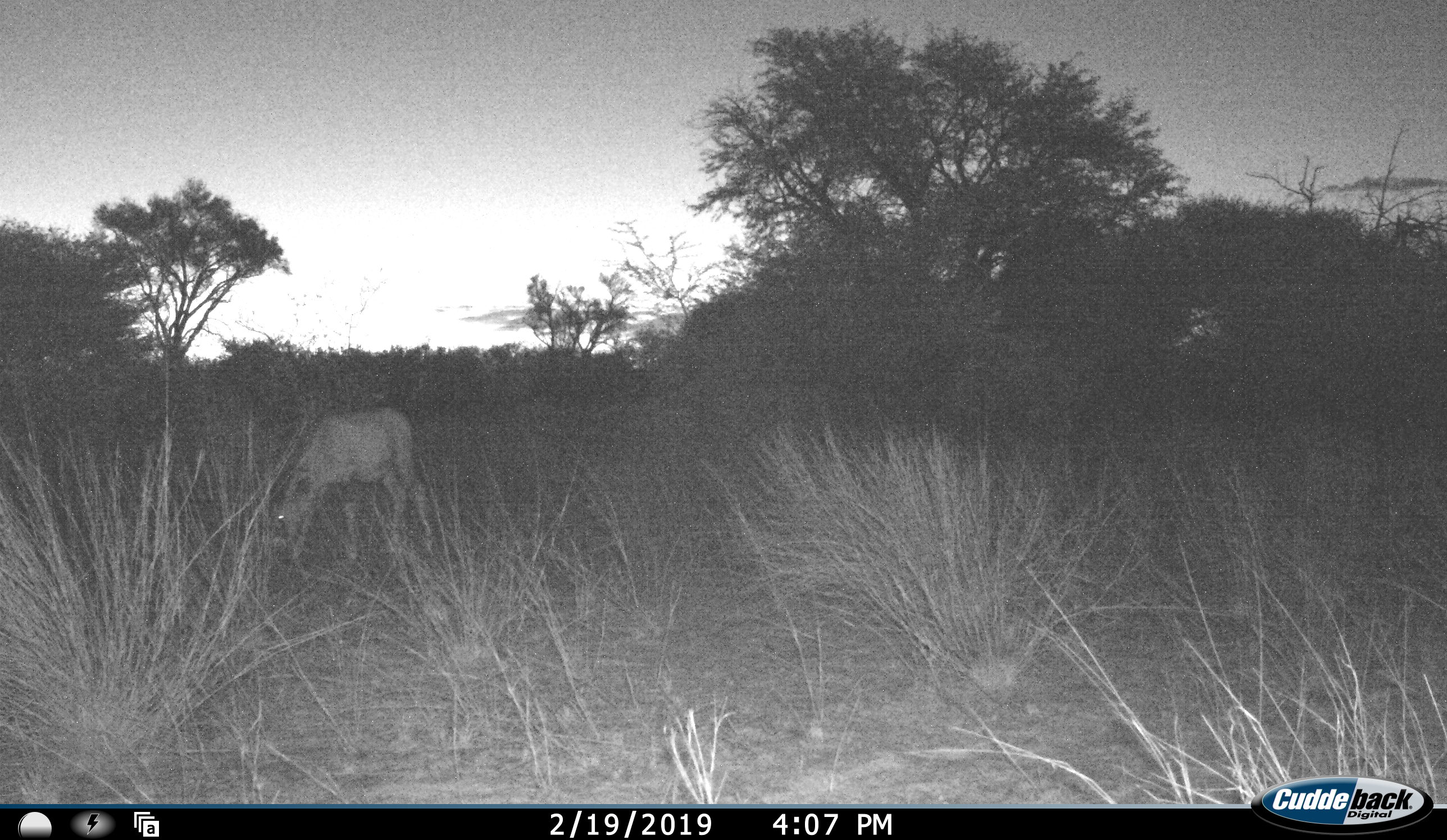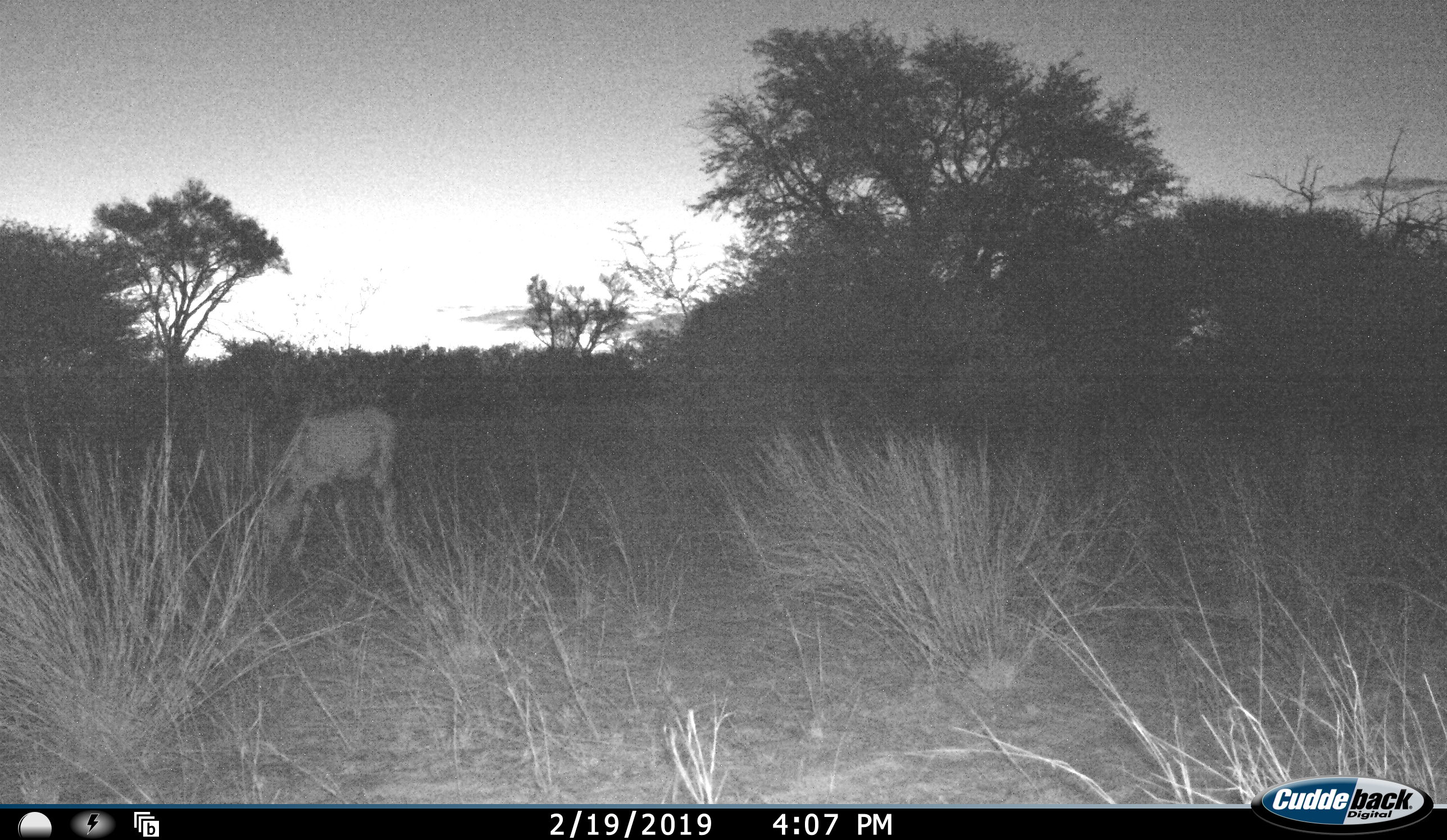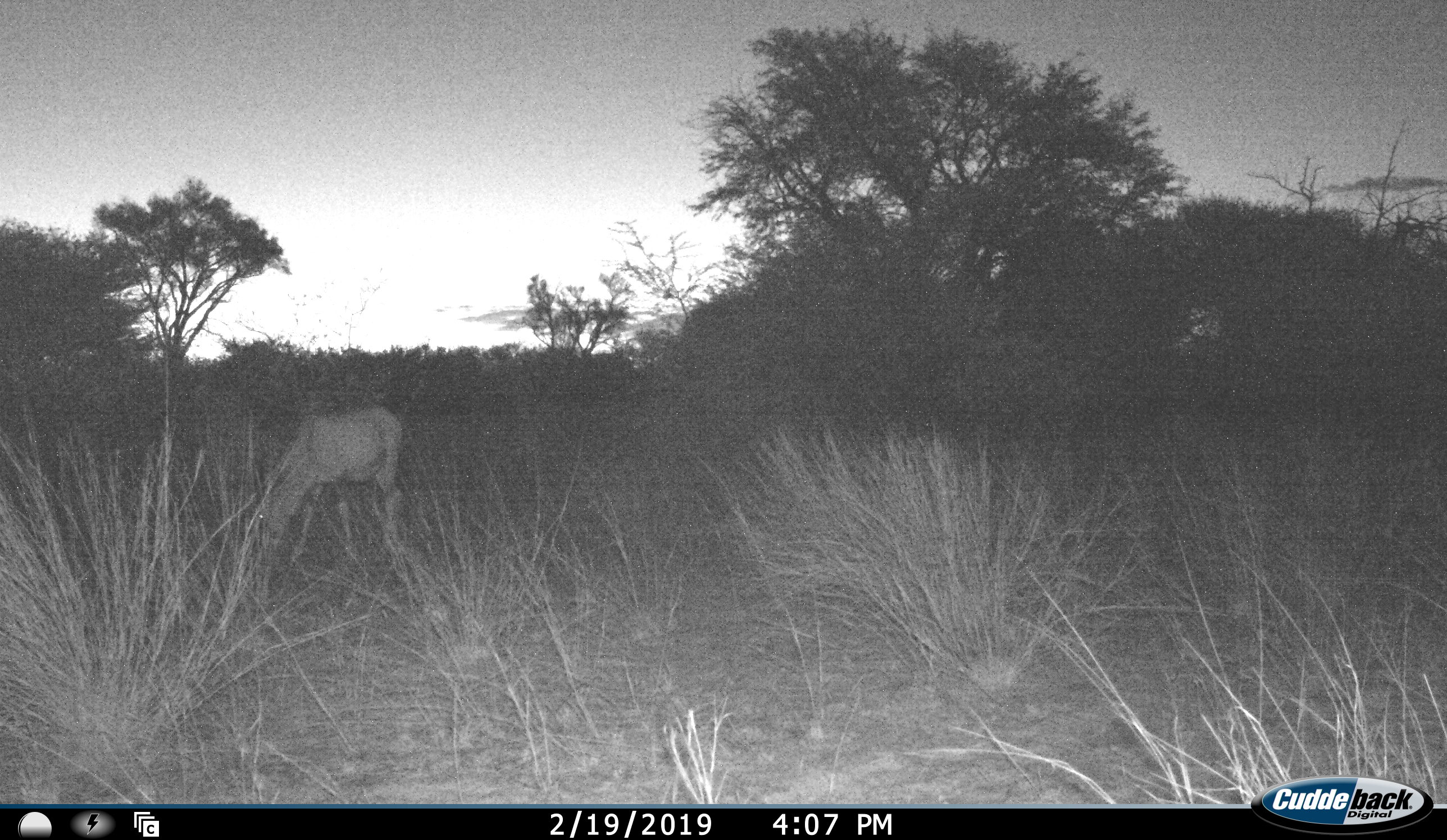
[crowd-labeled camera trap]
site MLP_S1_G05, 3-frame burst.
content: unidentified animal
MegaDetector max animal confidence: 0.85